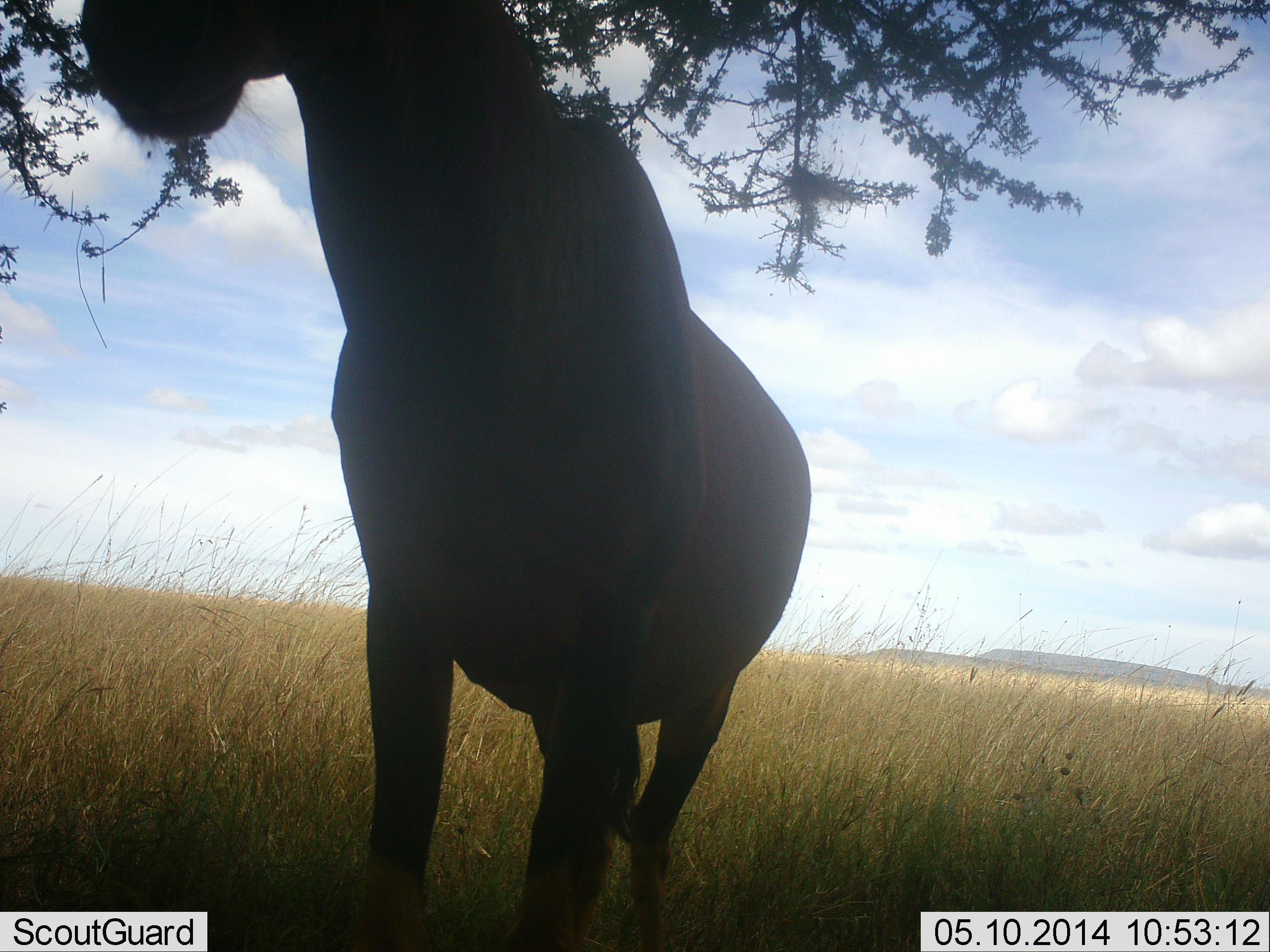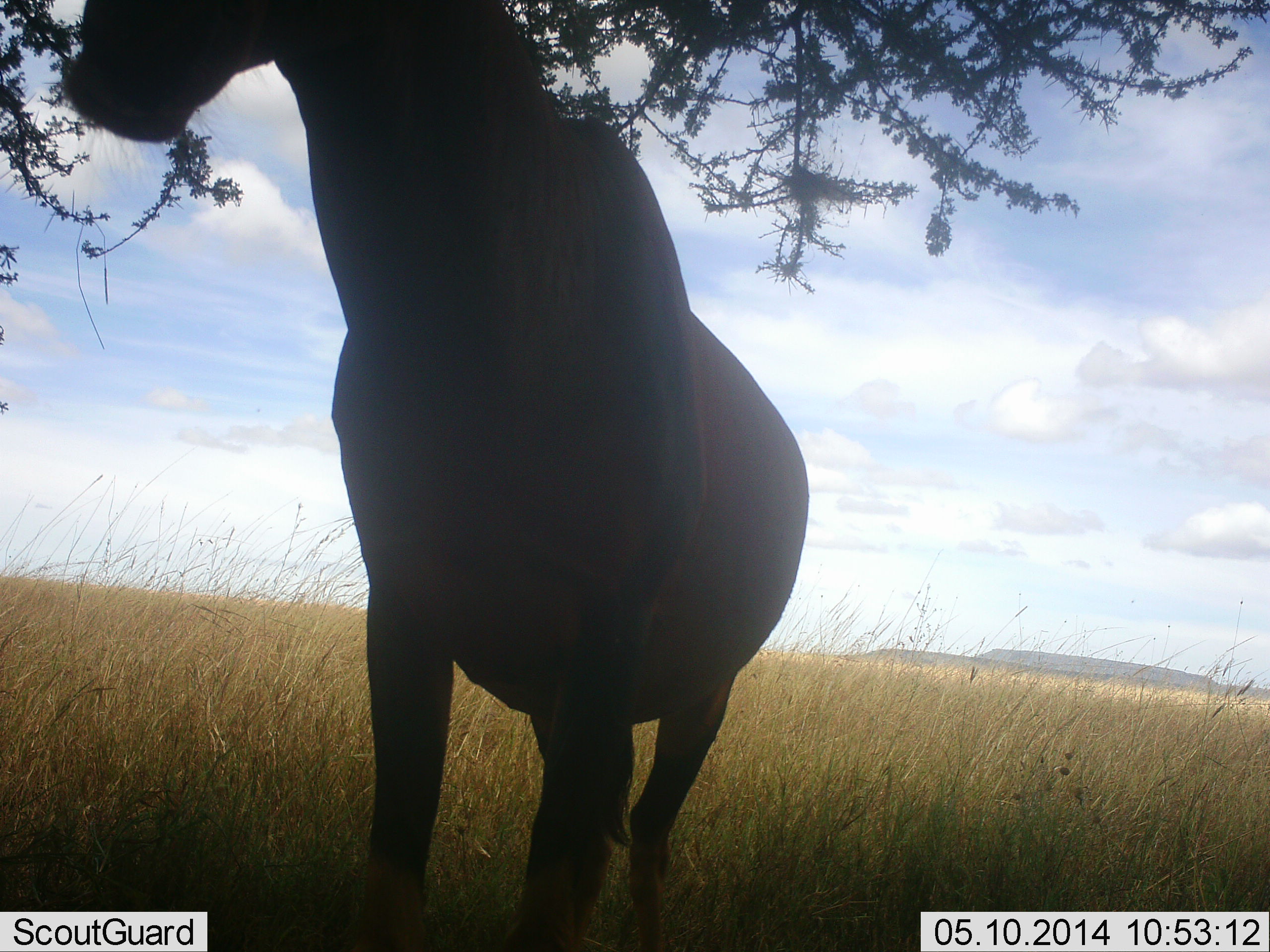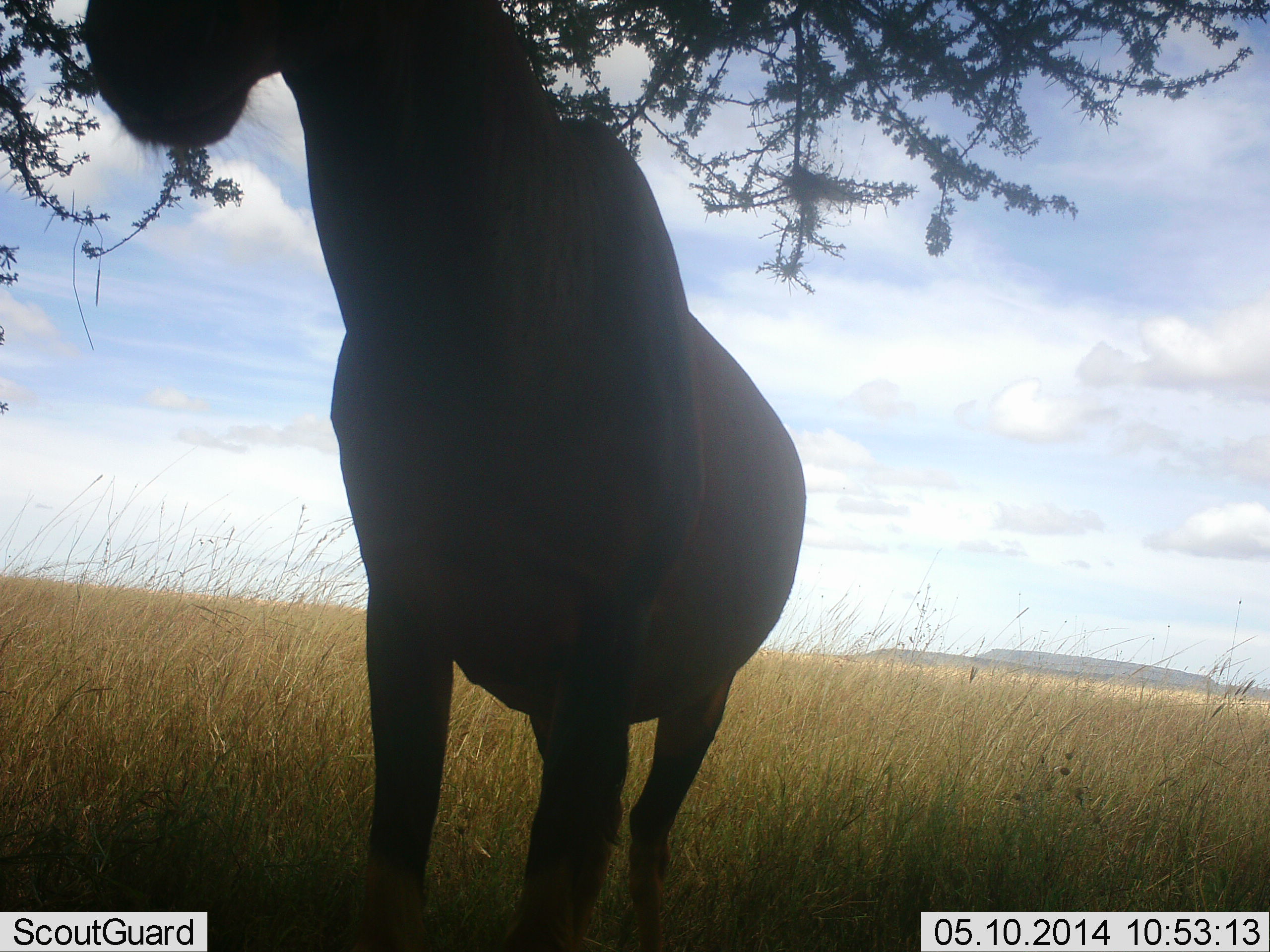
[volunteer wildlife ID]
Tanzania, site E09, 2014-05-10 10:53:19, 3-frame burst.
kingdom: Animalia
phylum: Chordata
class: Mammalia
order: Artiodactyla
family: Bovidae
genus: Alcelaphus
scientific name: Alcelaphus buselaphus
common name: hartebeest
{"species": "hartebeest (Alcelaphus buselaphus)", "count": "1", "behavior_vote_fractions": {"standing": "100%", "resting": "0%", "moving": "0%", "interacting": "0%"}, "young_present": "0%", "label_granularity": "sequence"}